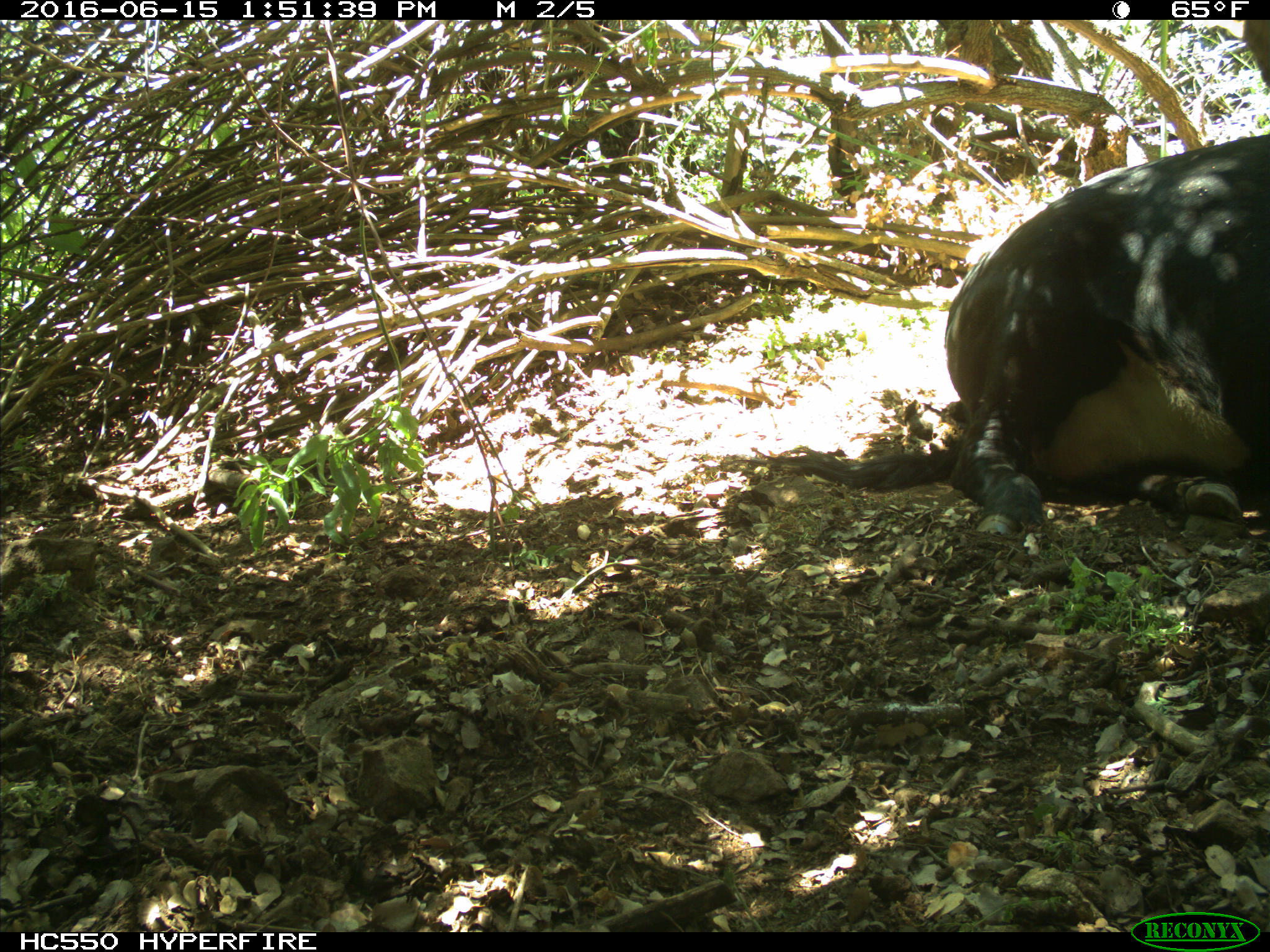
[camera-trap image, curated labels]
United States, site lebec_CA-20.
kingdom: Animalia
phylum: Chordata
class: Mammalia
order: Artiodactyla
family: Bovidae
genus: Bos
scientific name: Bos taurus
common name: domestic cow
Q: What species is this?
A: Bos taurus (domestic cow).